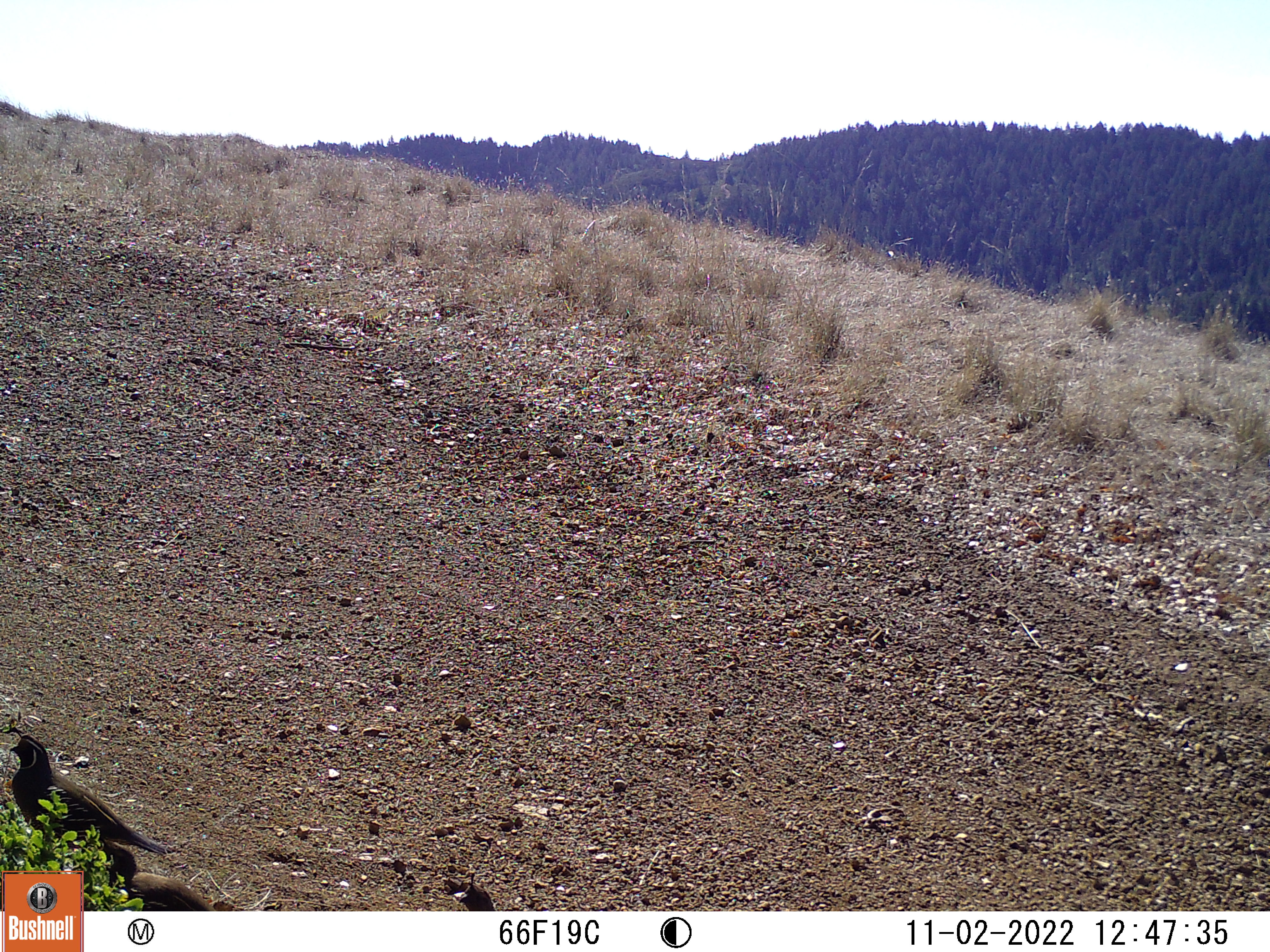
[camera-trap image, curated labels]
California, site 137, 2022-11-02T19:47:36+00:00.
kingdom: Animalia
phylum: Chordata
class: Aves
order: Galliformes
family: Odontophoridae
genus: Callipepla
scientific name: Callipepla californica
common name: california quail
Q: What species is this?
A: California quail (Callipepla californica).